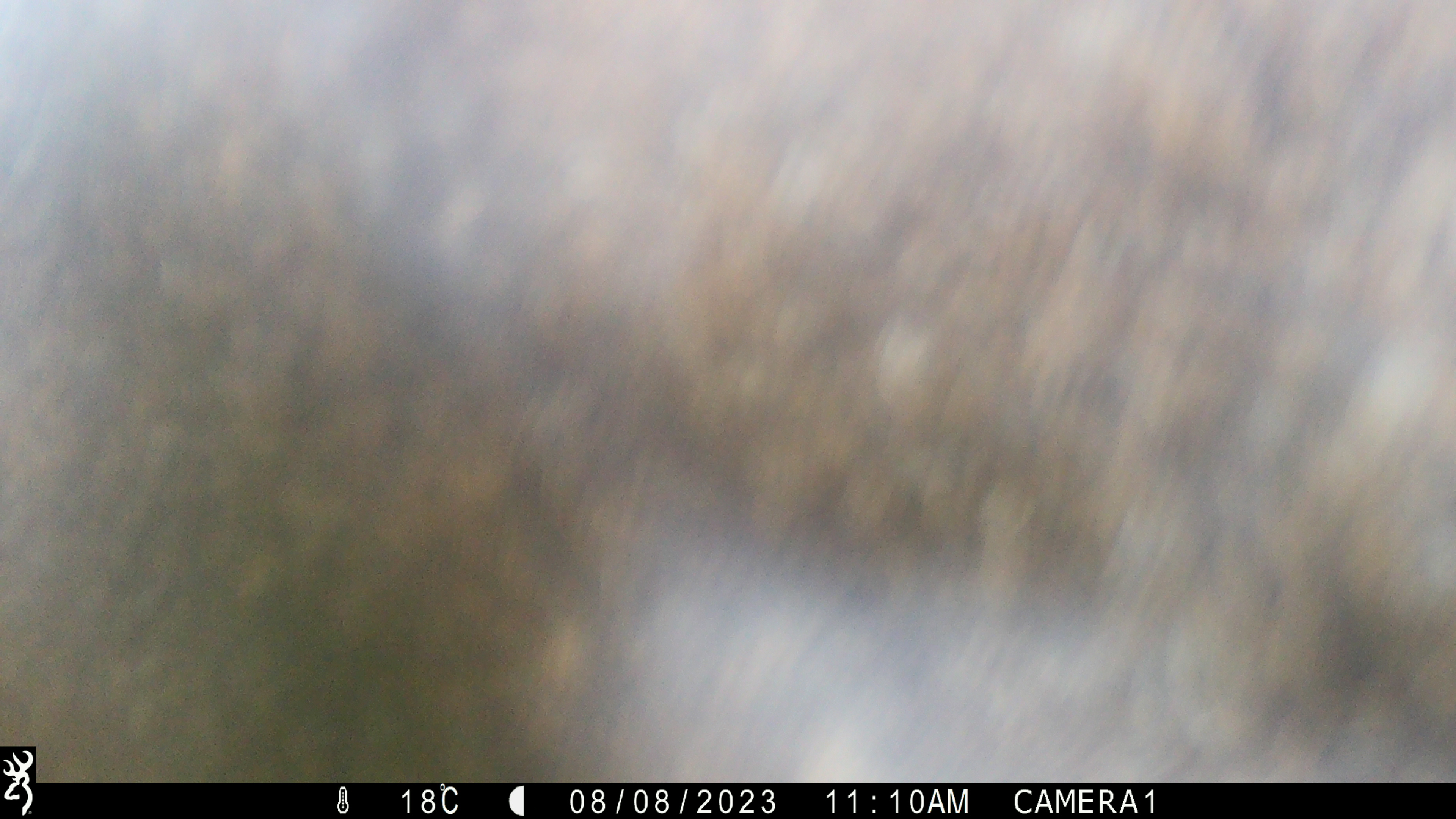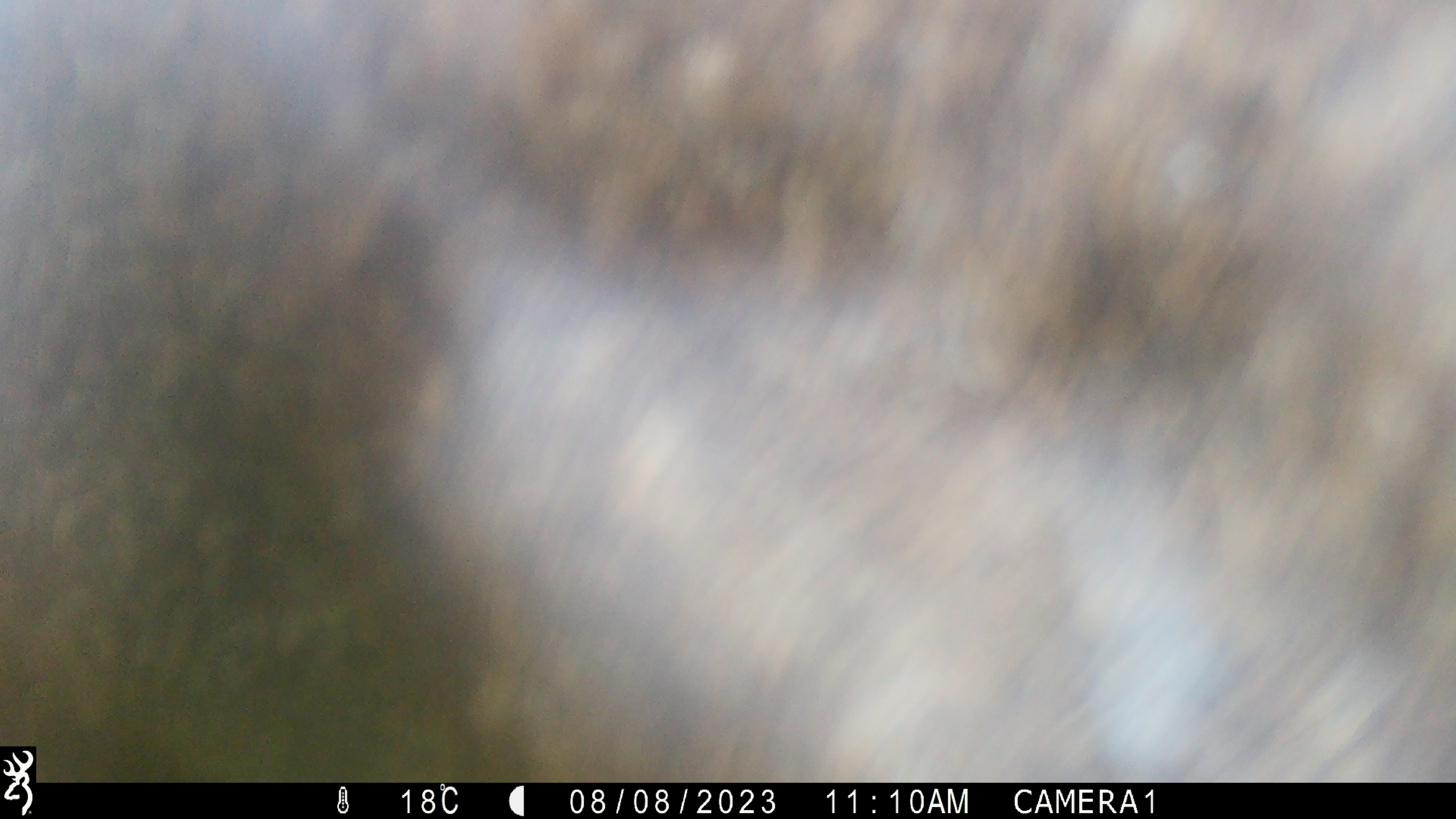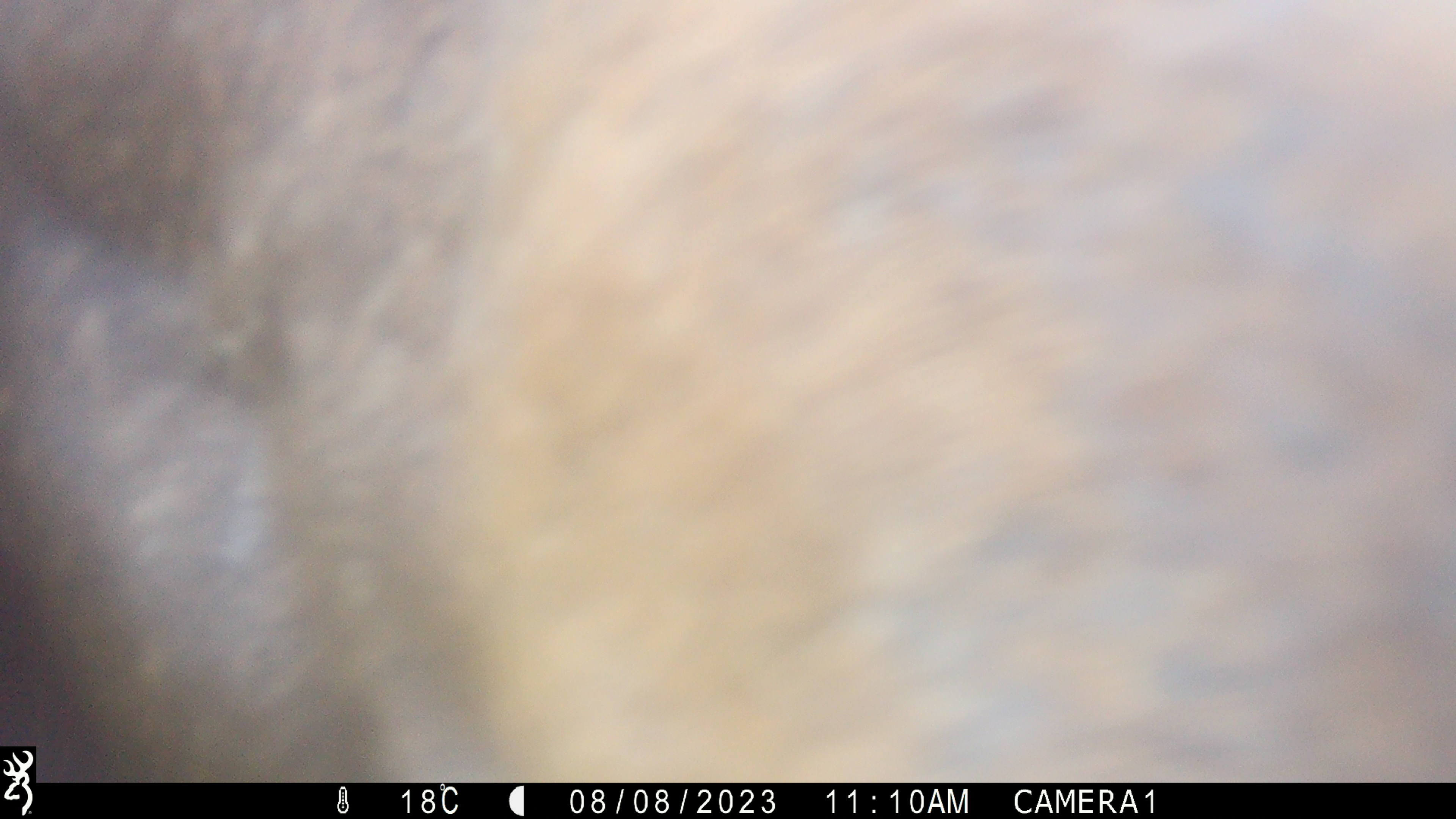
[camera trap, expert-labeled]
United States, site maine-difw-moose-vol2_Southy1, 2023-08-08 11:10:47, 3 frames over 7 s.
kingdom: Animalia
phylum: Chordata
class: Mammalia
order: Artiodactyla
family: Cervidae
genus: Alces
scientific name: Alces alces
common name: moose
Moose (Alces alces).